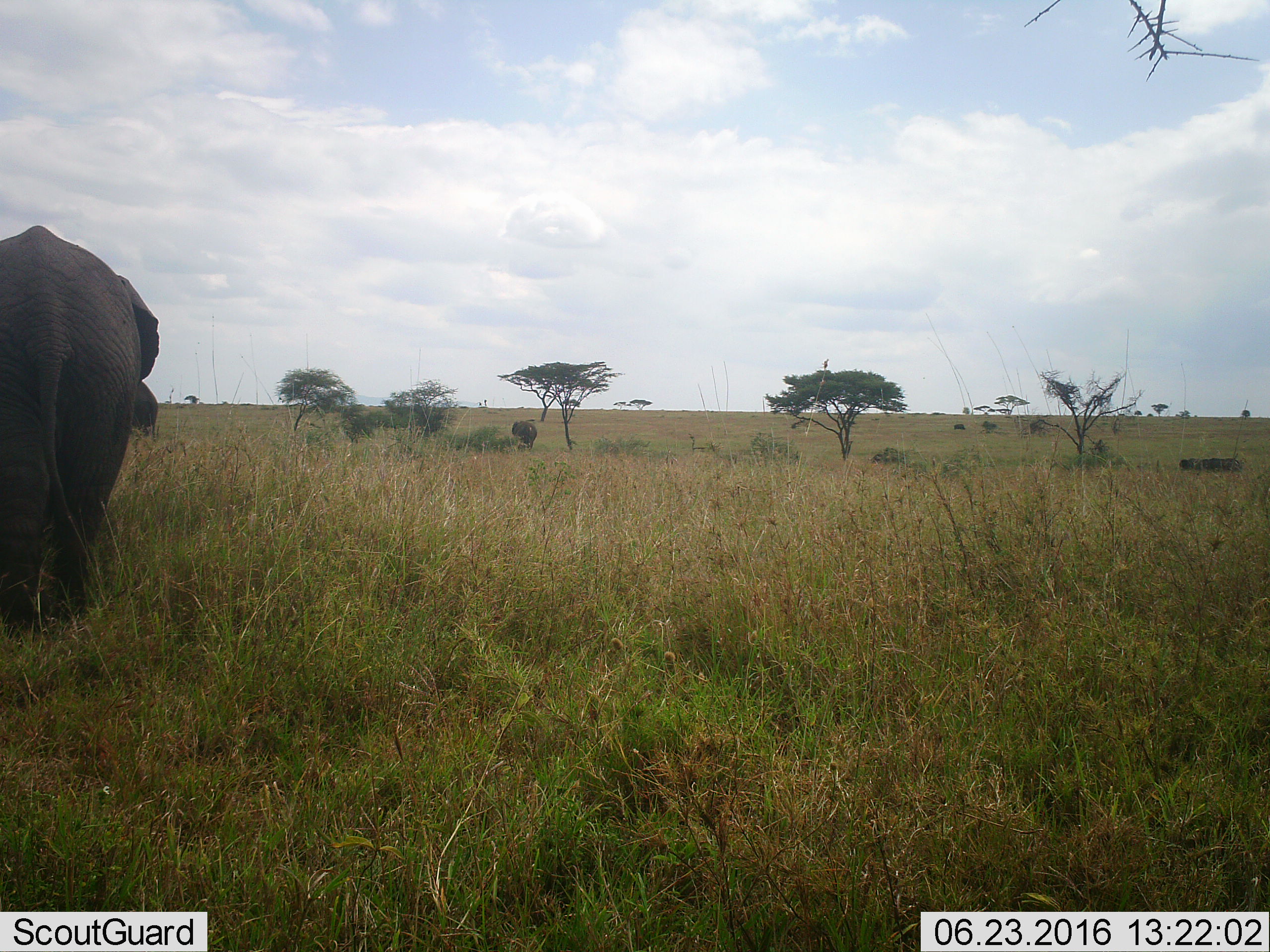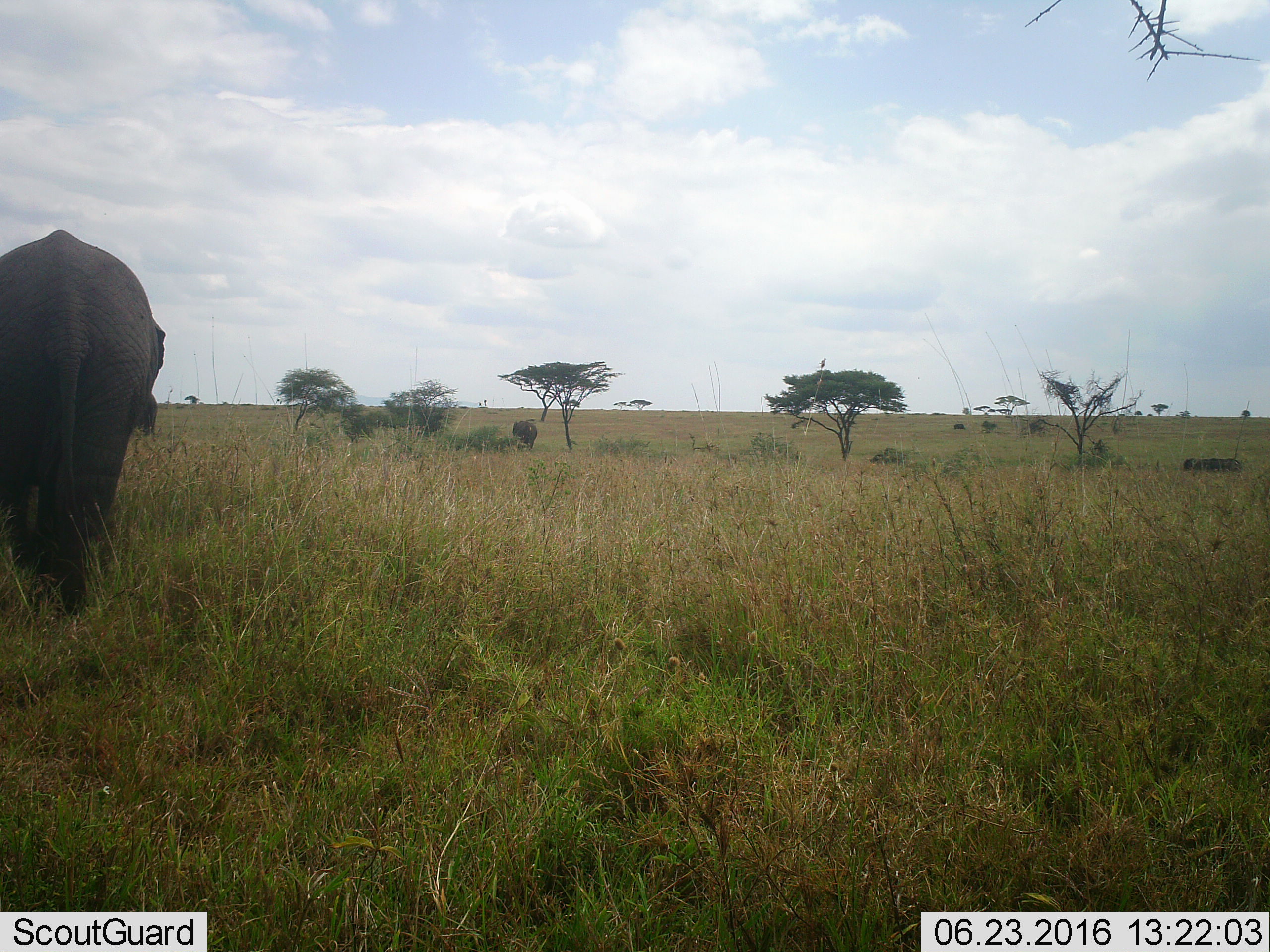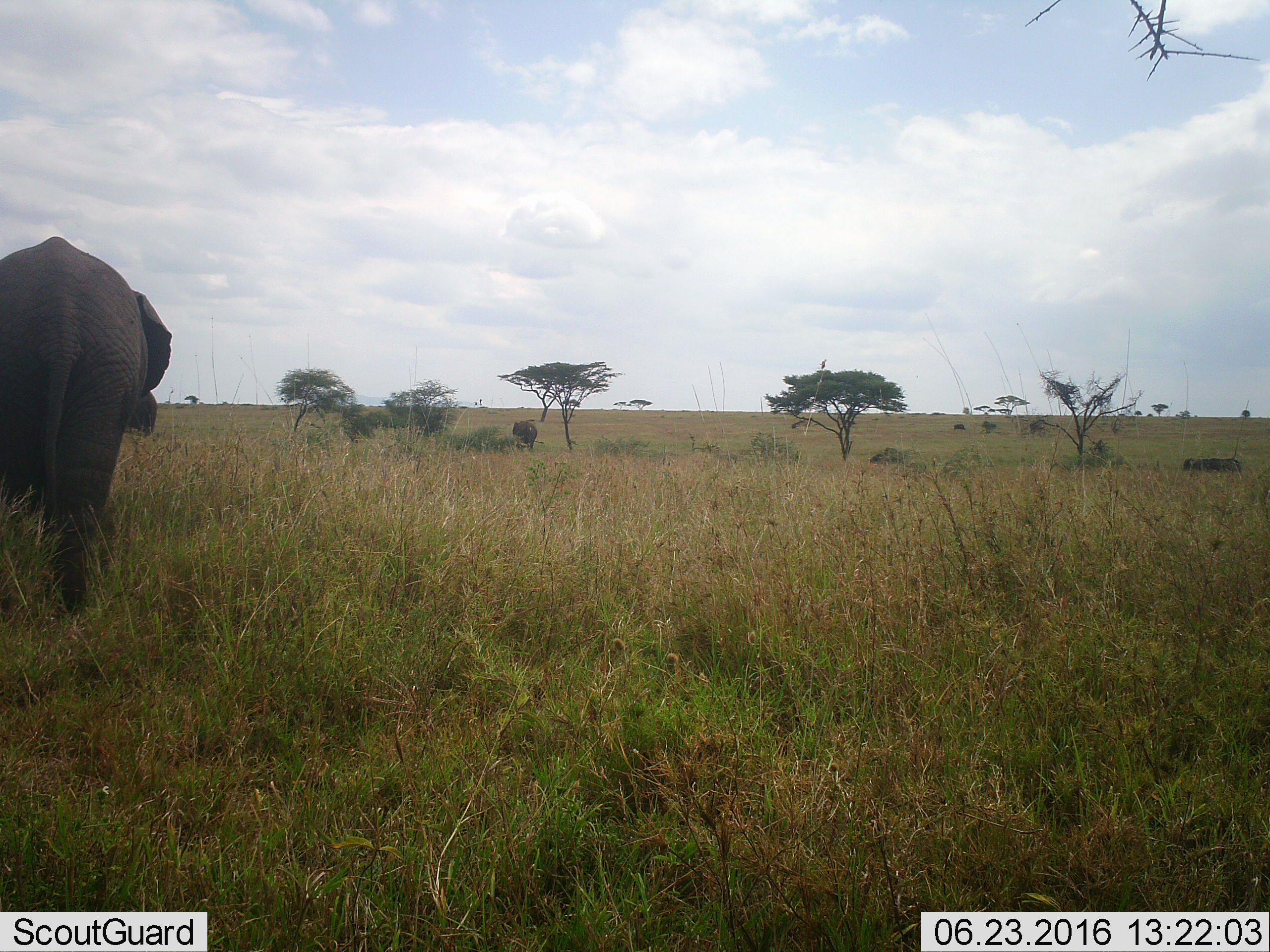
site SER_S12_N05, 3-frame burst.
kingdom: Animalia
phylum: Chordata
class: Mammalia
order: Proboscidea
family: Elephantidae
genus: Loxodonta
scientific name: Loxodonta africana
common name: african bush elephant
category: elephant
Elephant (african bush elephant) (Loxodonta africana), count 3. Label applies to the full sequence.